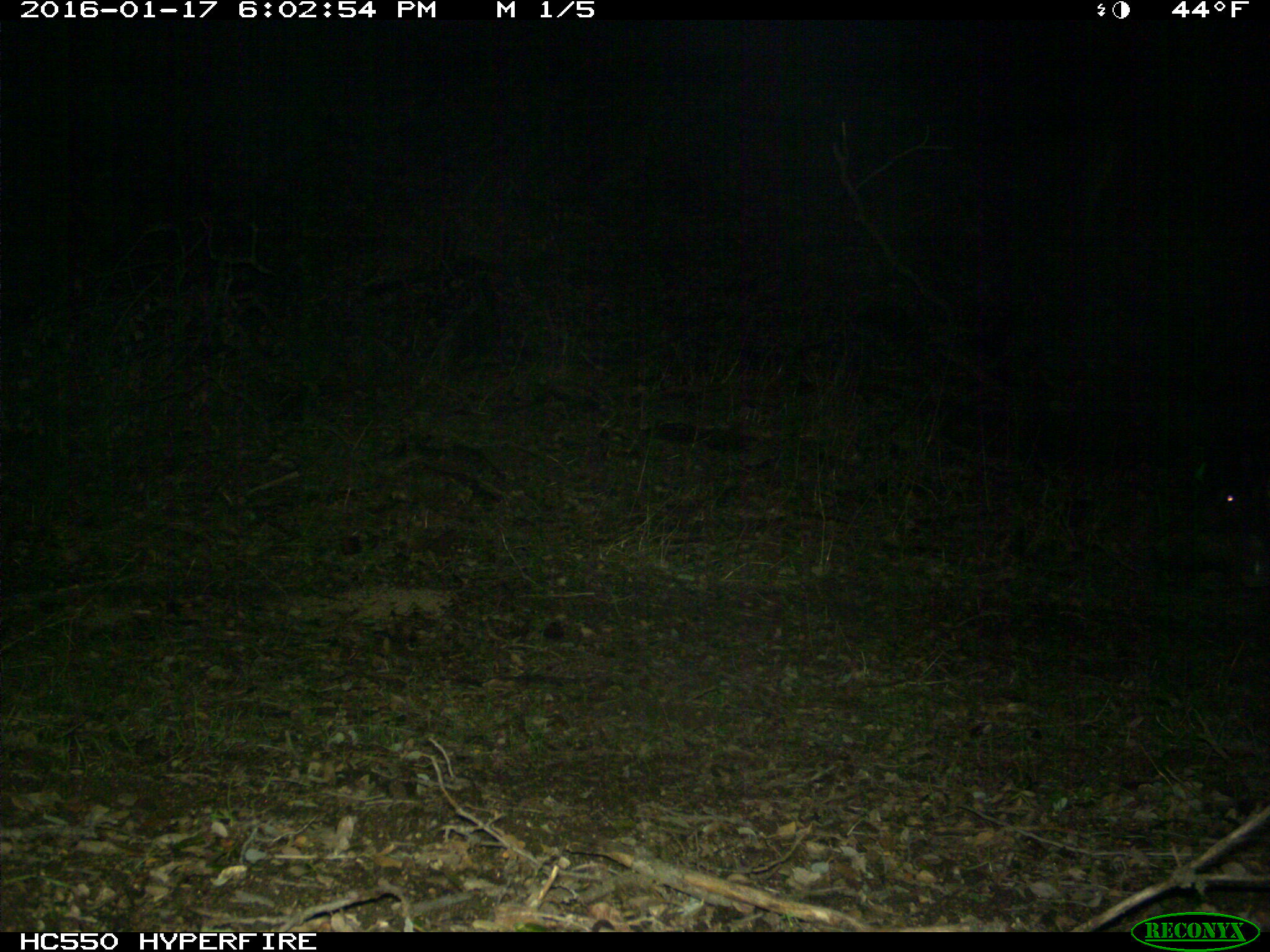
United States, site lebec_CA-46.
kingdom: Animalia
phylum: Chordata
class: Mammalia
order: Artiodactyla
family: Suidae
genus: Sus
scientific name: Sus scrofa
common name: wild boar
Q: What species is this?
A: Sus scrofa (wild boar).